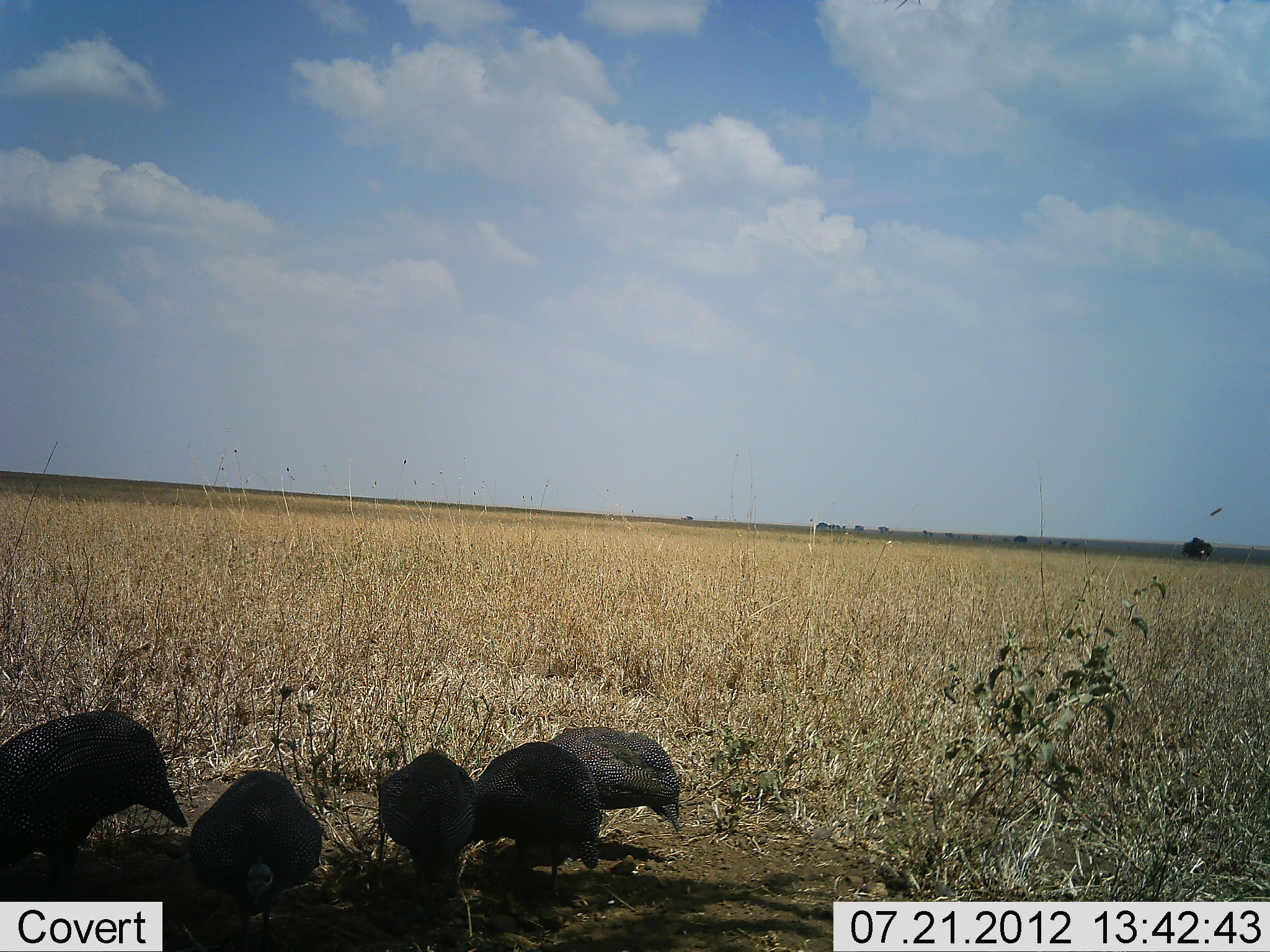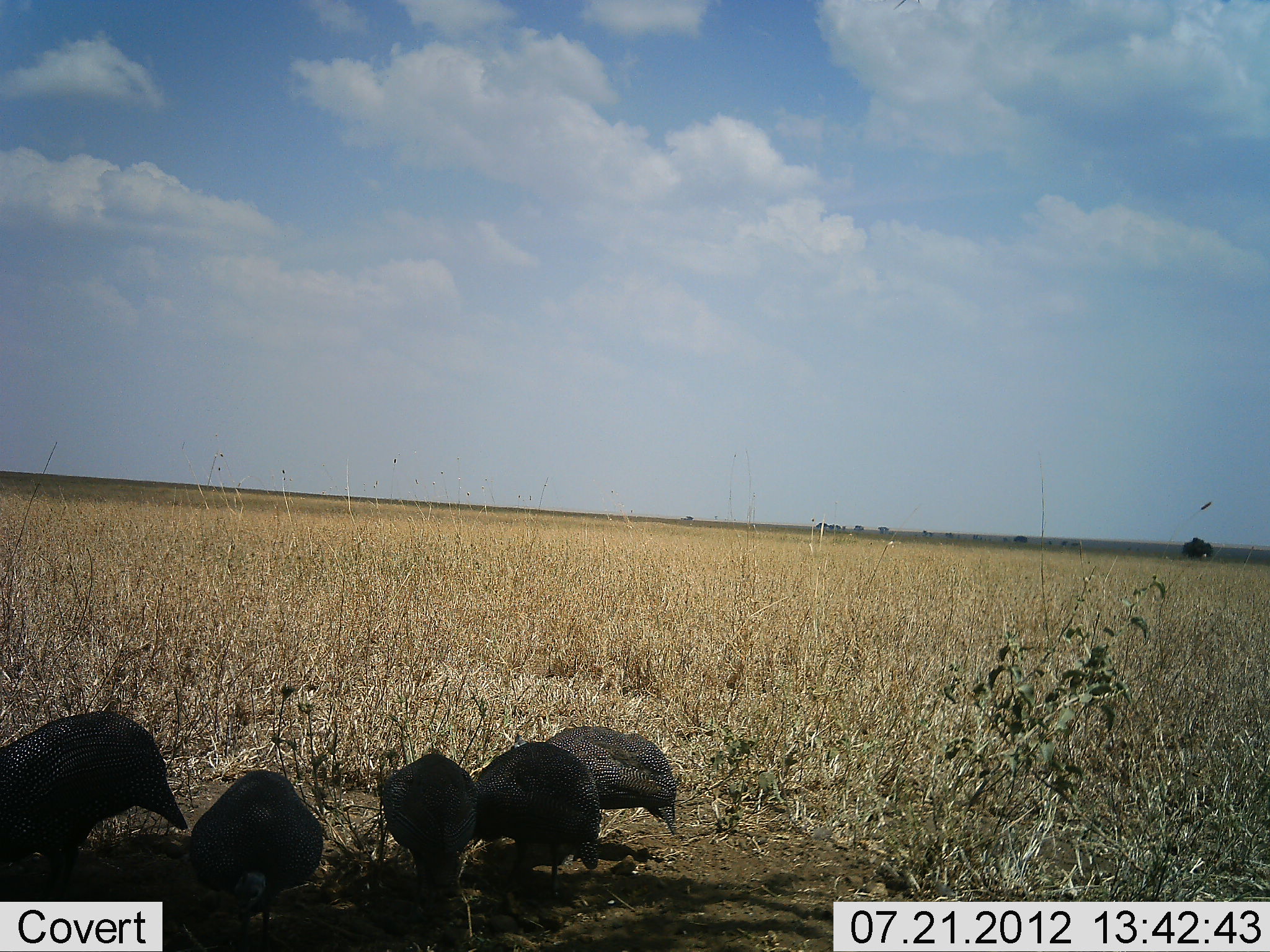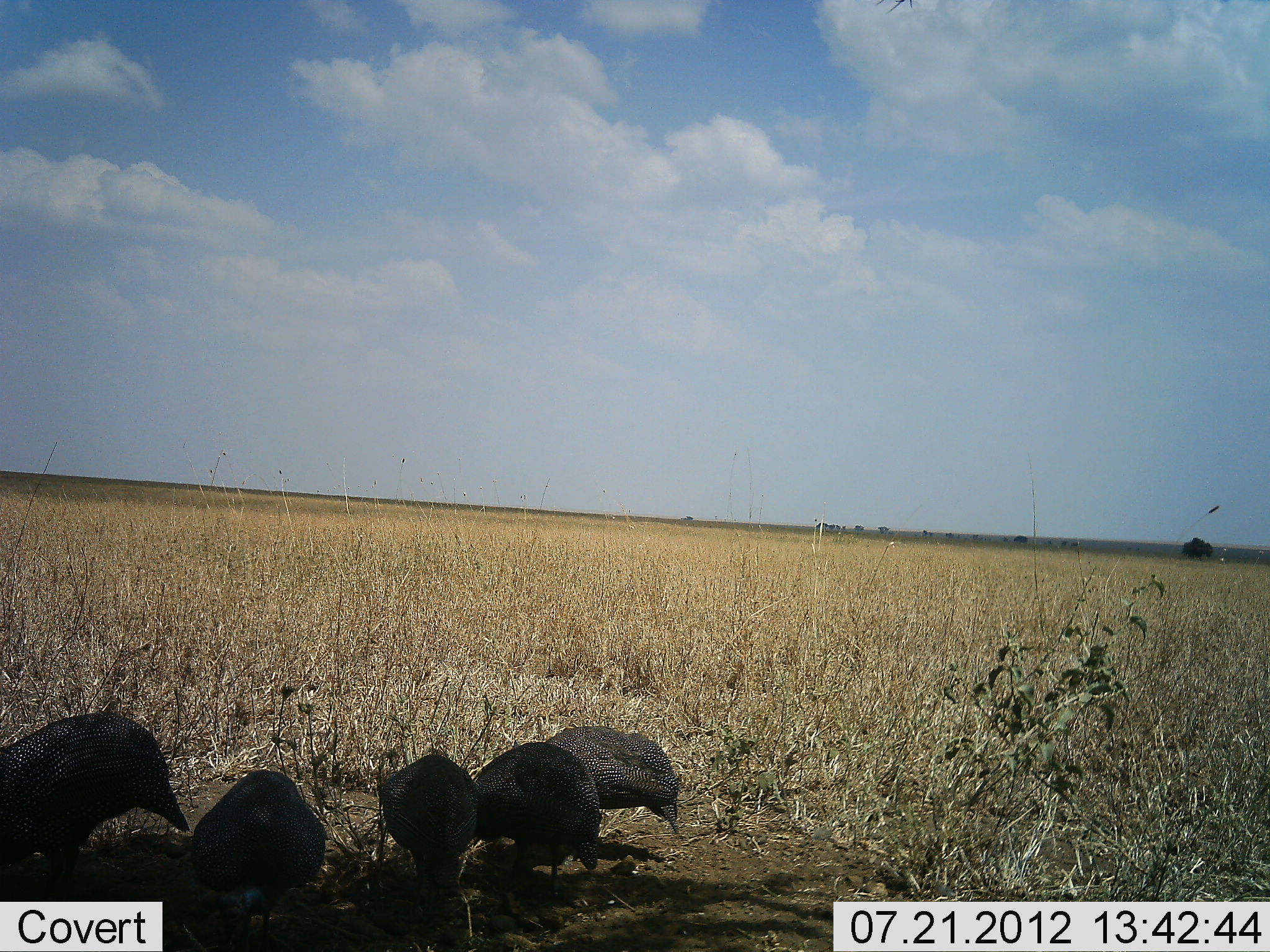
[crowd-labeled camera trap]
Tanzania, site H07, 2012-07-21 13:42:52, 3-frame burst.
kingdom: Animalia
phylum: Chordata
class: Aves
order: Galliformes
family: Numididae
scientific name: Numididae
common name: guinea fowl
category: guineafowl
Guineafowl (guinea fowl) (Numididae), count 5. Behavior (volunteer vote fractions): standing 50%, resting 0%, moving 0%, interacting 0%. Young present (vote fraction): 0%. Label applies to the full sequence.